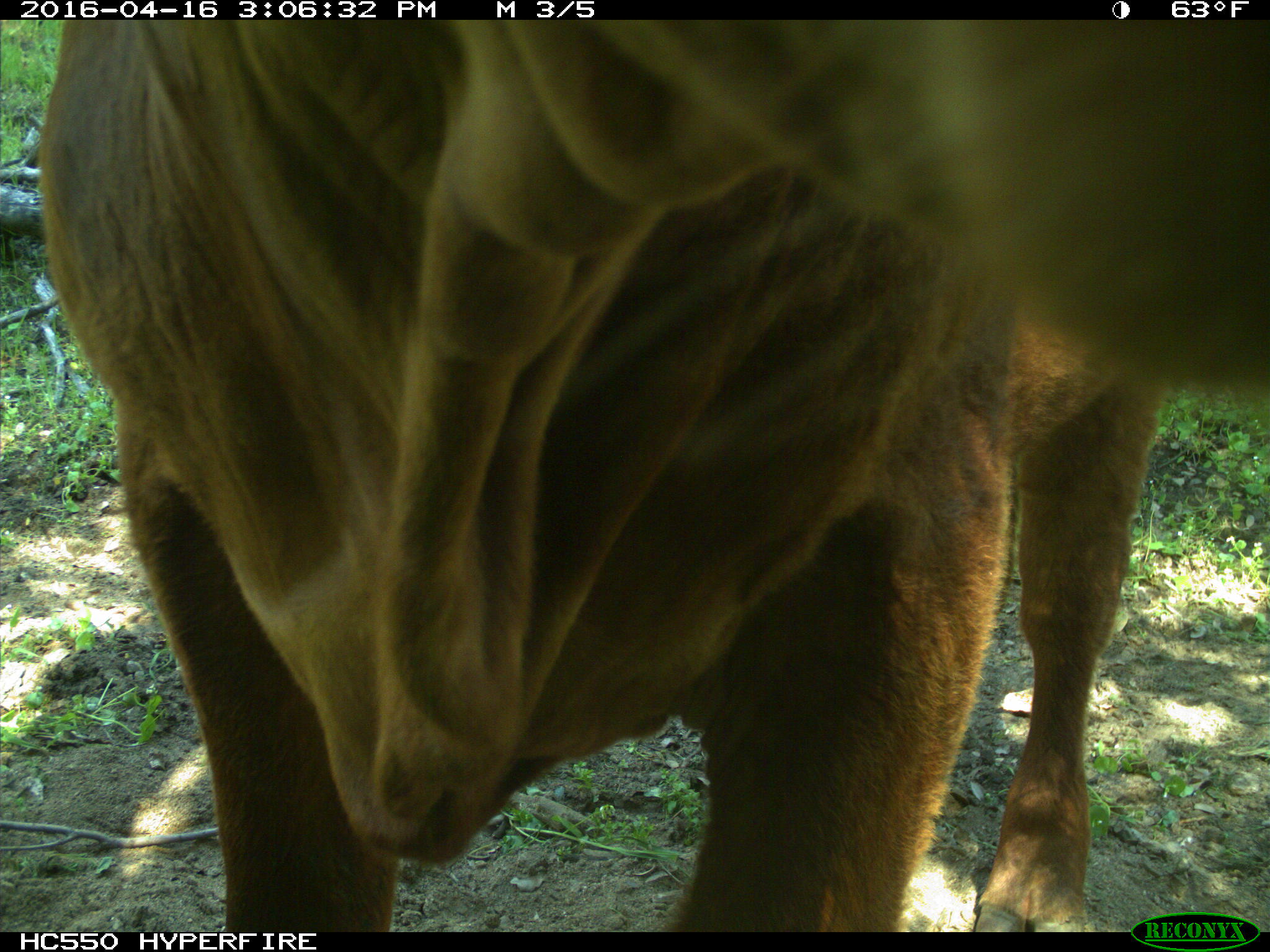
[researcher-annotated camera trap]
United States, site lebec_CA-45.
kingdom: Animalia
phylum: Chordata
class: Mammalia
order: Artiodactyla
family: Bovidae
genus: Bos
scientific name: Bos taurus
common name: domestic cow